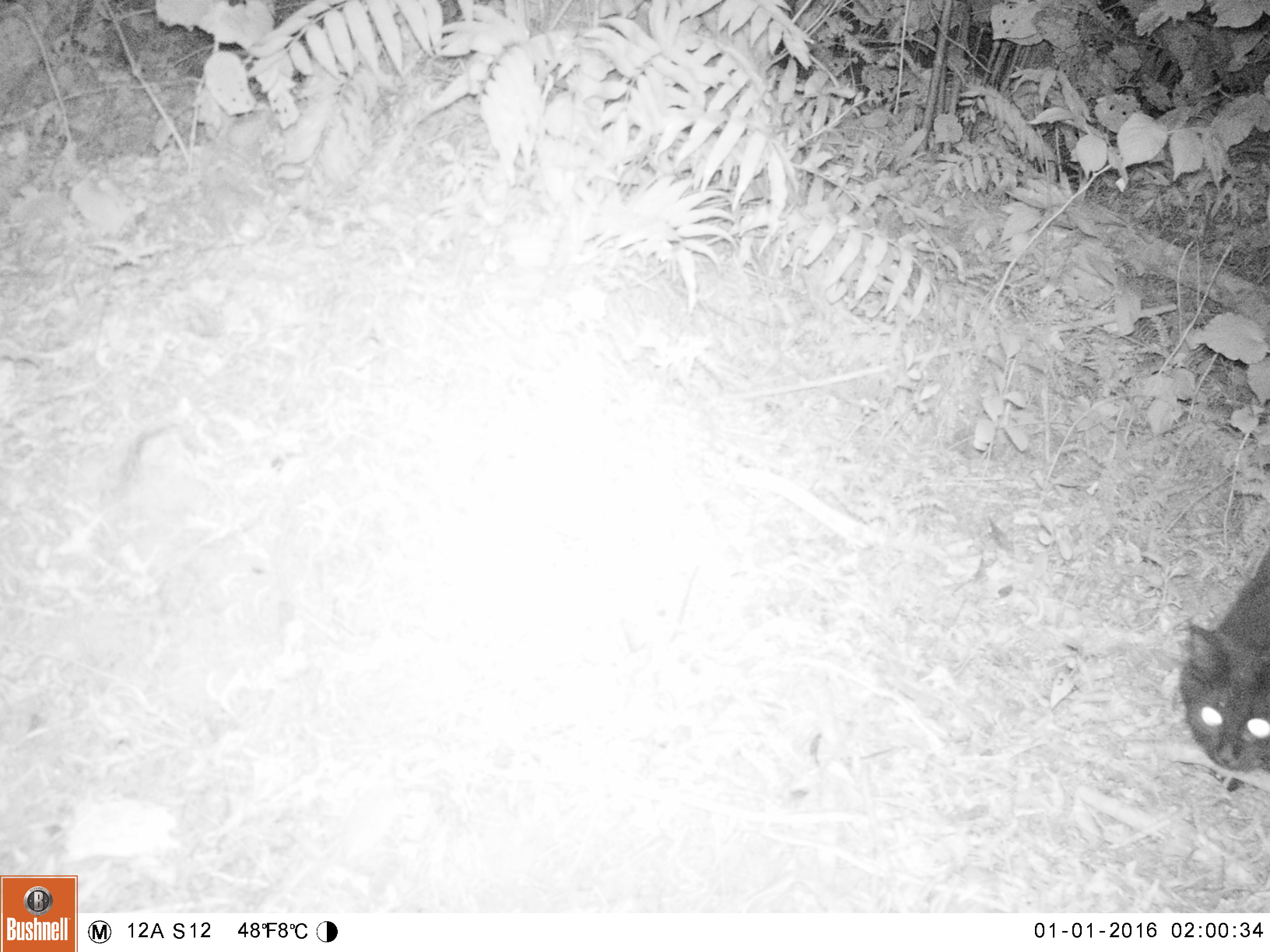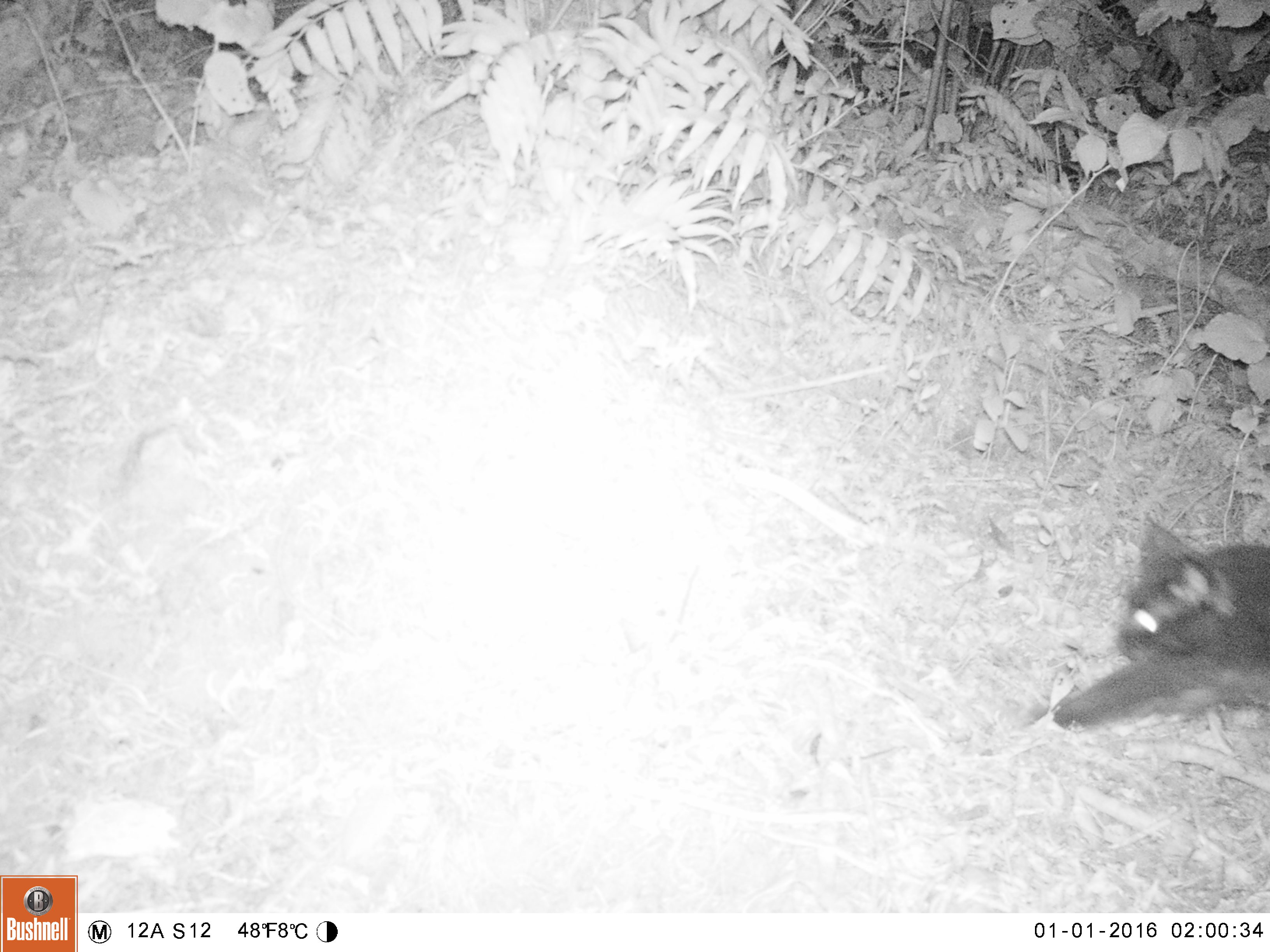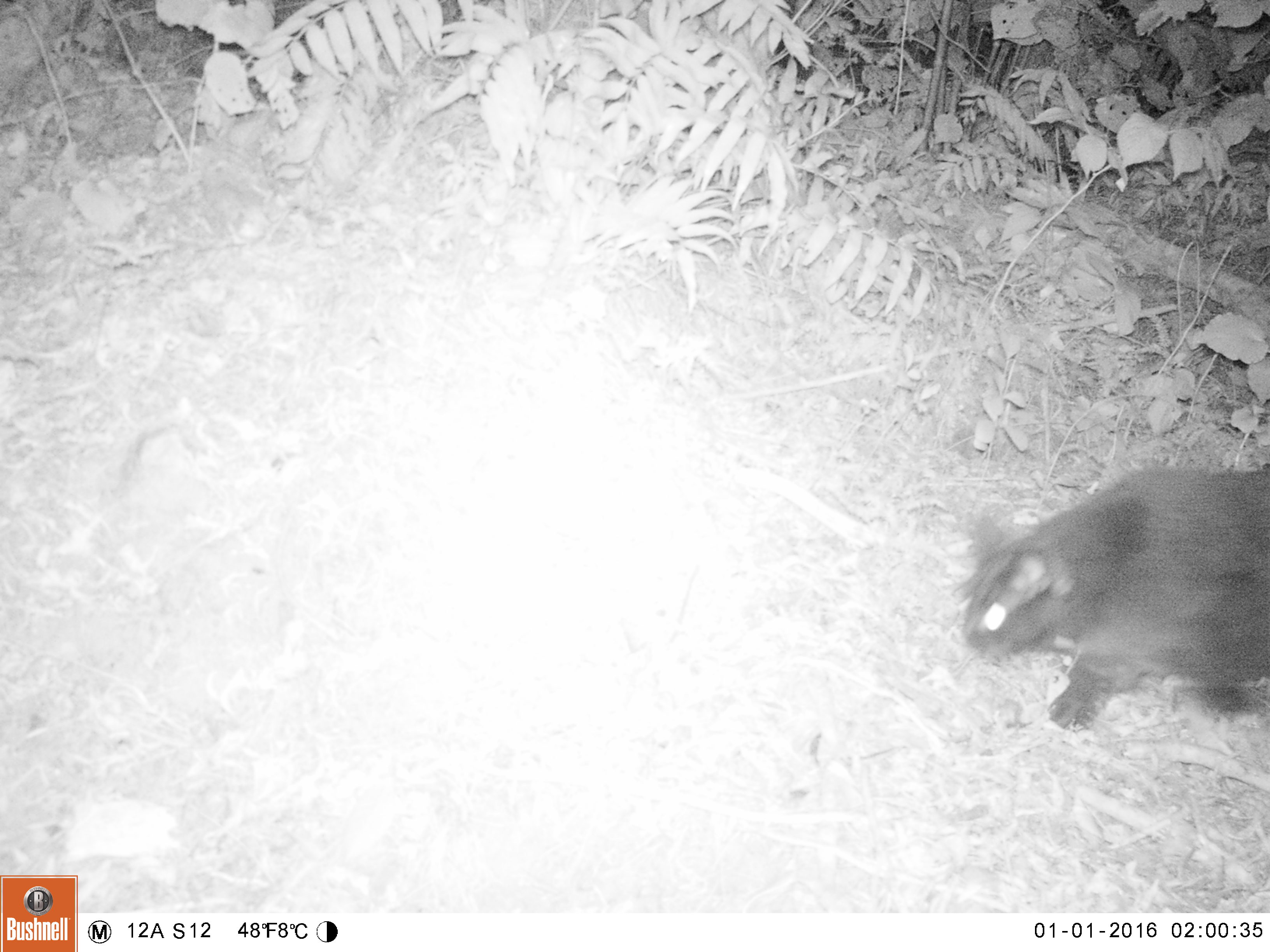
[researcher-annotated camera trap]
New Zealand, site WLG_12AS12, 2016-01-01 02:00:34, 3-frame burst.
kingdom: Animalia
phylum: Chordata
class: Mammalia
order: Carnivora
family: Felidae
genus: Felis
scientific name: Felis catus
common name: domestic cat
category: cat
Cat (domestic cat) (Felis catus).